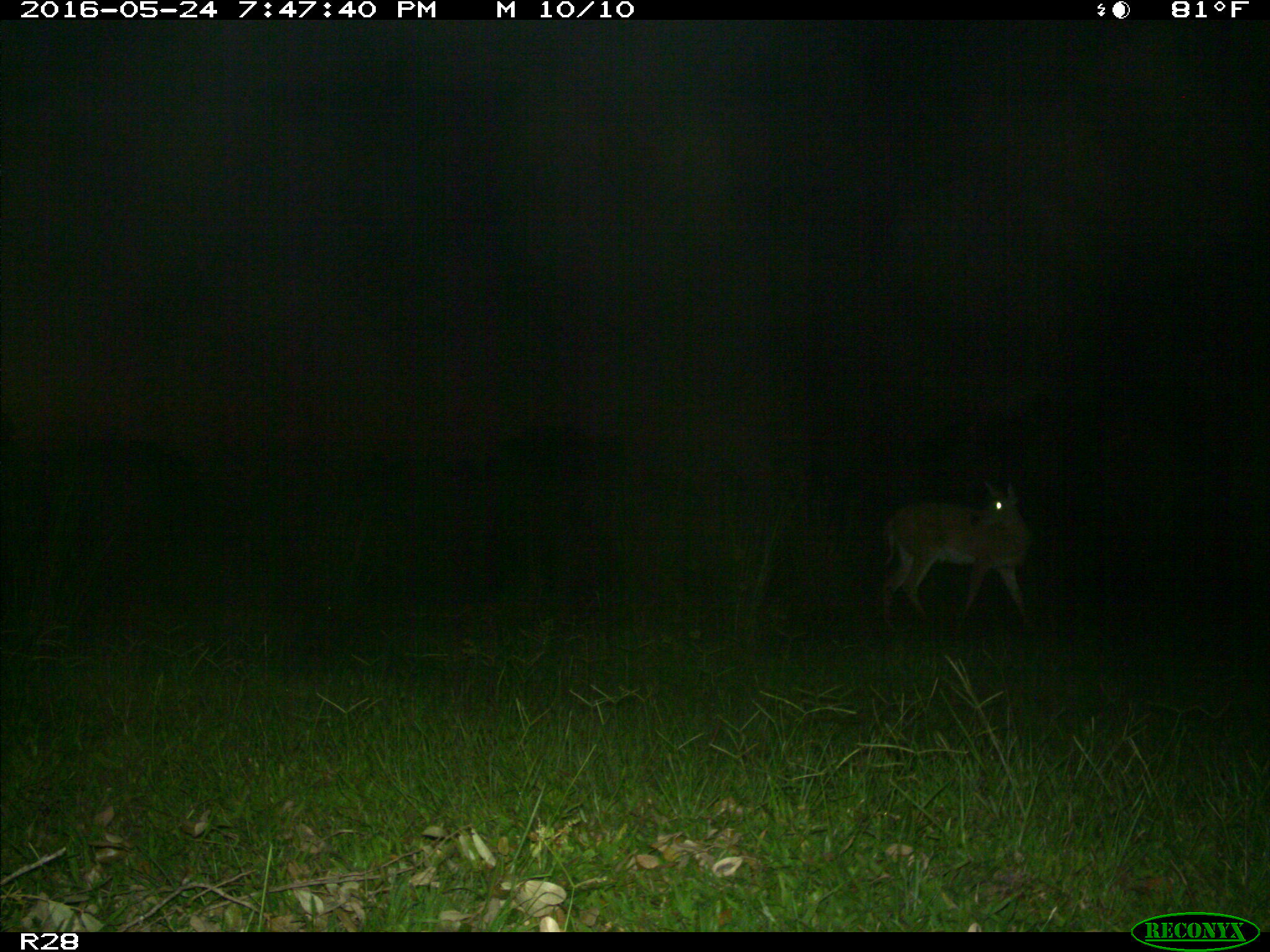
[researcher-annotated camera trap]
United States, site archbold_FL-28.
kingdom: Animalia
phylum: Chordata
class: Mammalia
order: Artiodactyla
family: Cervidae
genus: Odocoileus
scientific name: Odocoileus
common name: deer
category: unidentified deer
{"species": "unidentified deer (deer) (Odocoileus)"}